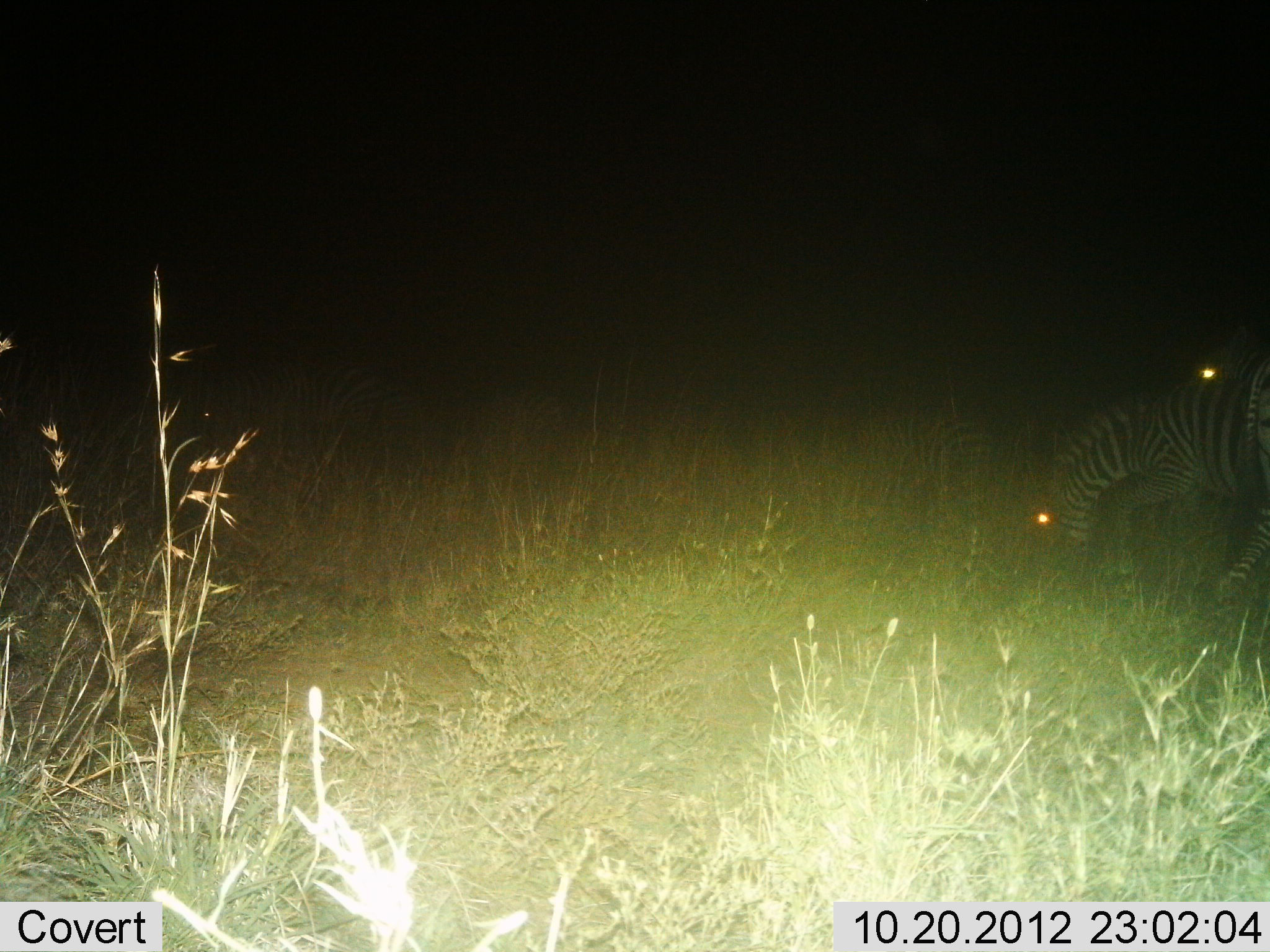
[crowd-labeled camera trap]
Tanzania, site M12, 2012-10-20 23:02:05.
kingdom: Animalia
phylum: Chordata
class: Mammalia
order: Perissodactyla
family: Equidae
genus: Equus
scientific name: Equus quagga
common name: plains zebra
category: zebra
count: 2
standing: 40%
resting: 0%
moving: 10%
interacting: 0%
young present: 0%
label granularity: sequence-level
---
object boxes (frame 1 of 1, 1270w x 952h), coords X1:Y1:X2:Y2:
animal: 1054:358:1270:607; 857:408:1010:577